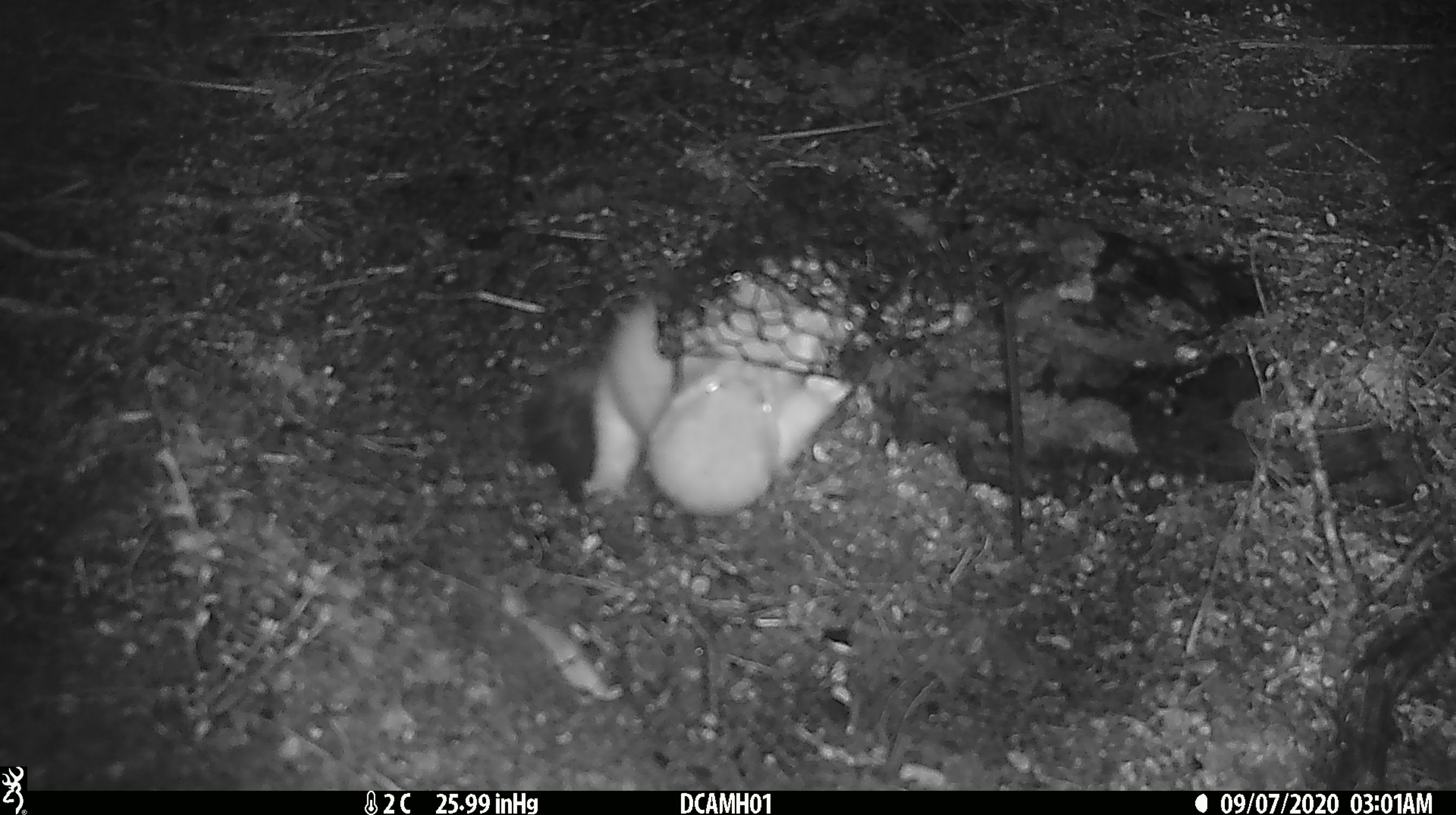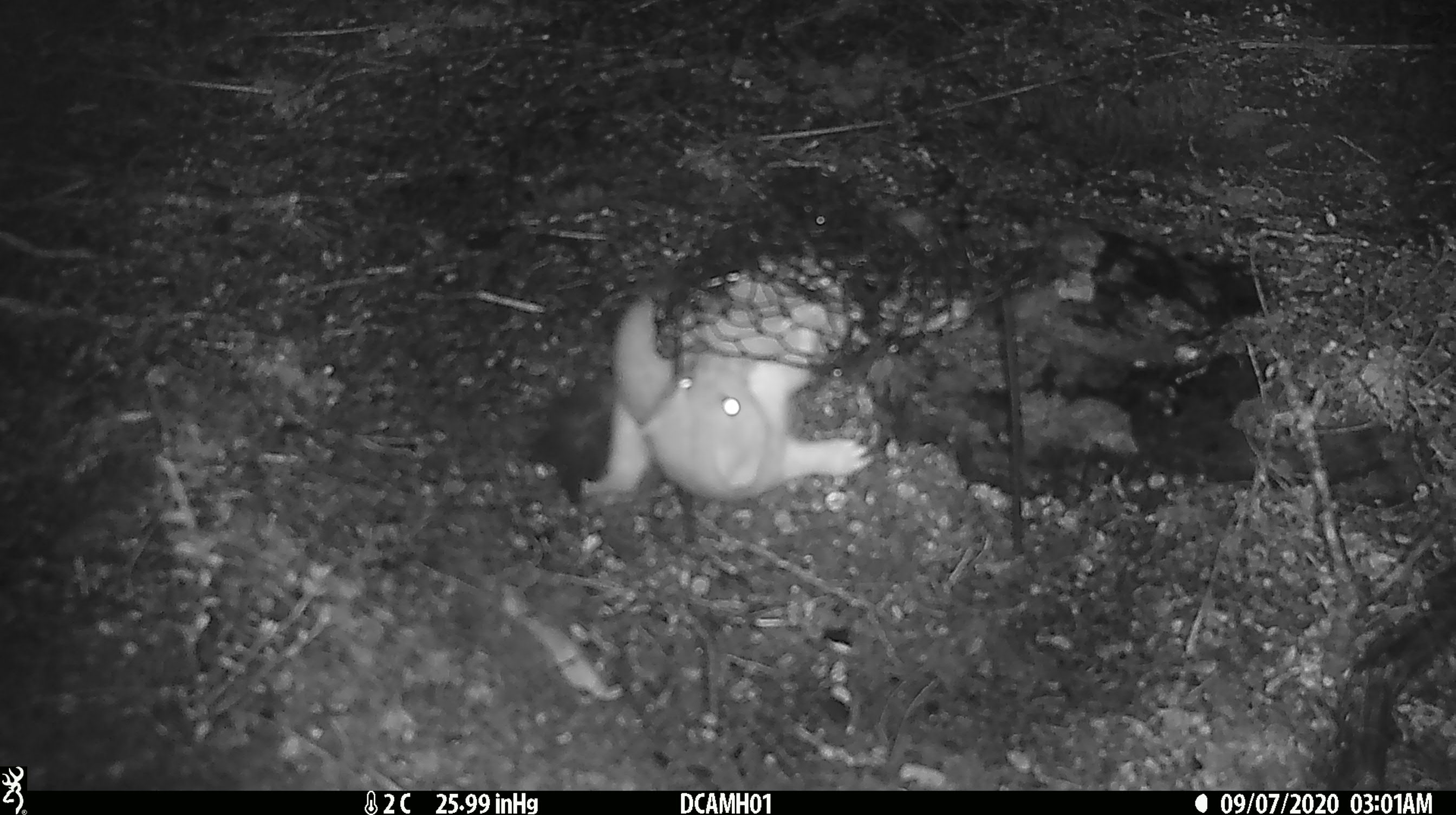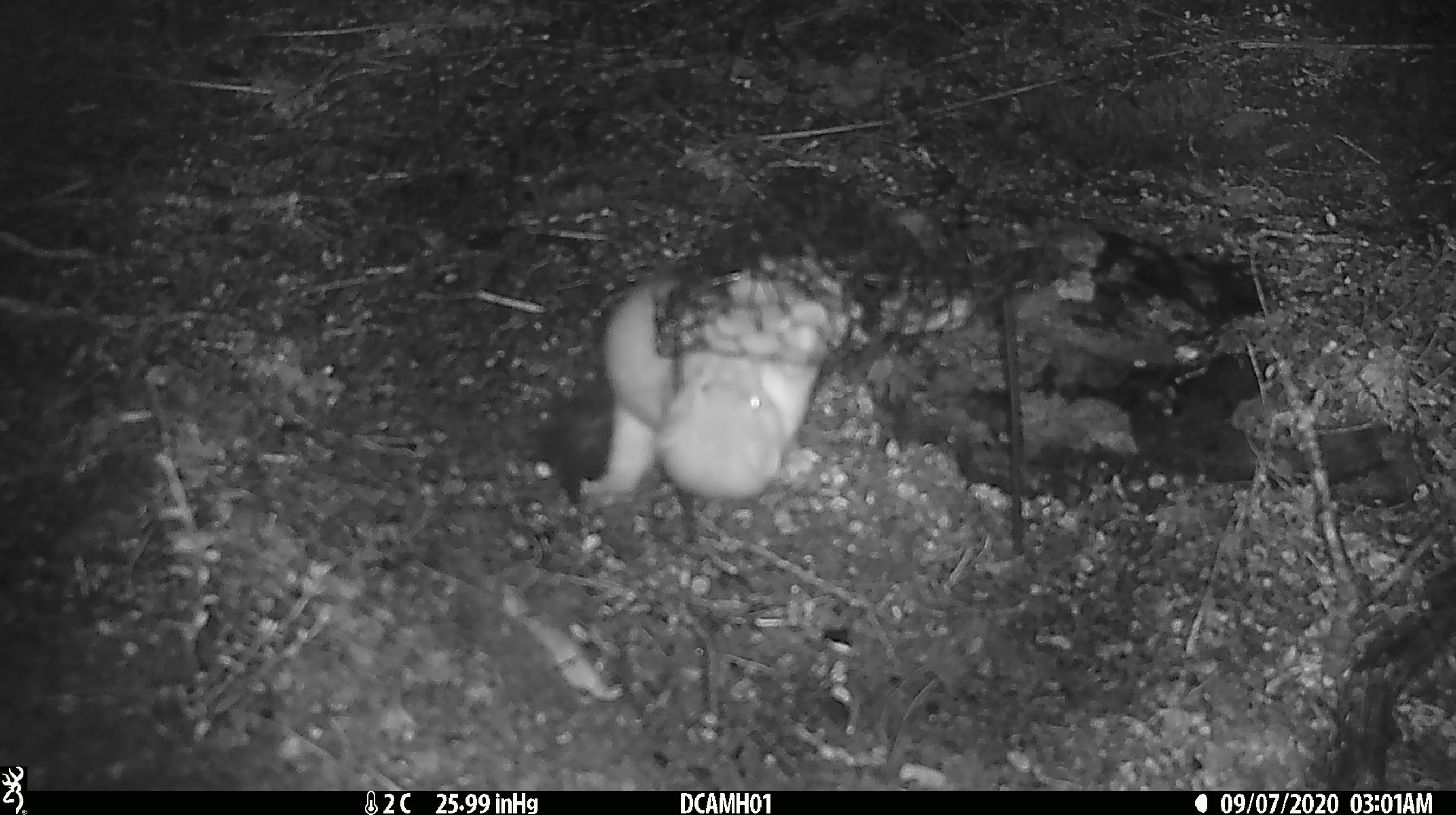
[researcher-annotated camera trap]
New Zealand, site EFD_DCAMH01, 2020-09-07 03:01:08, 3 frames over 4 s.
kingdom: Animalia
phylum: Chordata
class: Mammalia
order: Carnivora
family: Mustelidae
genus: Mustela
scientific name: Mustela erminea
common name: stoat